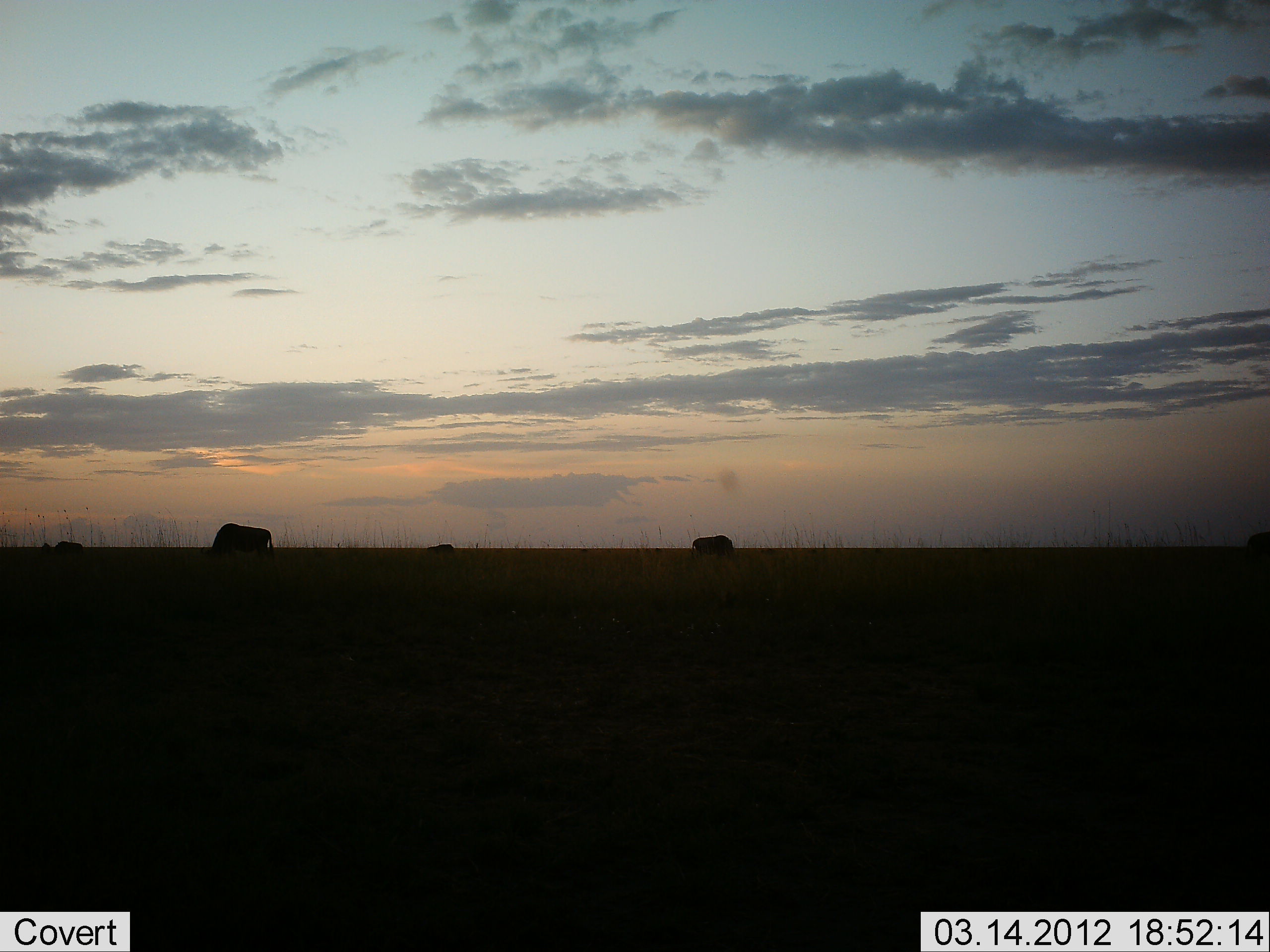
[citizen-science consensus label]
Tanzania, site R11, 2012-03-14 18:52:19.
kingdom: Animalia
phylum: Chordata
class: Mammalia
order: Artiodactyla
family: Bovidae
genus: Connochaetes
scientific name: Connochaetes taurinus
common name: blue wildebeest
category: wildebeest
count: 4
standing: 15%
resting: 0%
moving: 0%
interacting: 0%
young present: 0%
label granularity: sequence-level